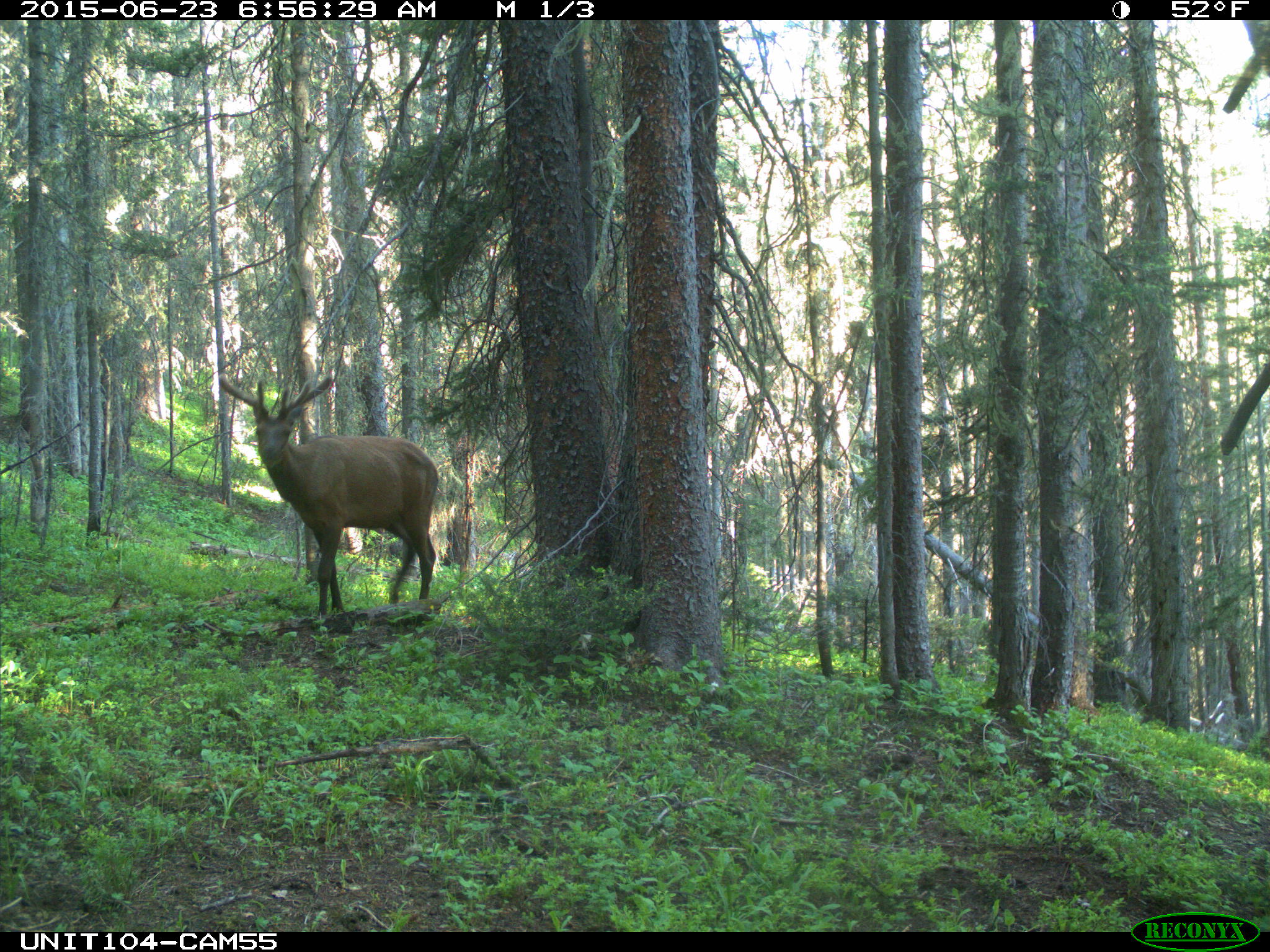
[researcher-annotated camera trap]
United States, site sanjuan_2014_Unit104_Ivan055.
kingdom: Animalia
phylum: Chordata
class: Mammalia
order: Artiodactyla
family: Cervidae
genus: Cervus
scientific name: Cervus elaphus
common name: red deer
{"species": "Cervus elaphus (red deer)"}